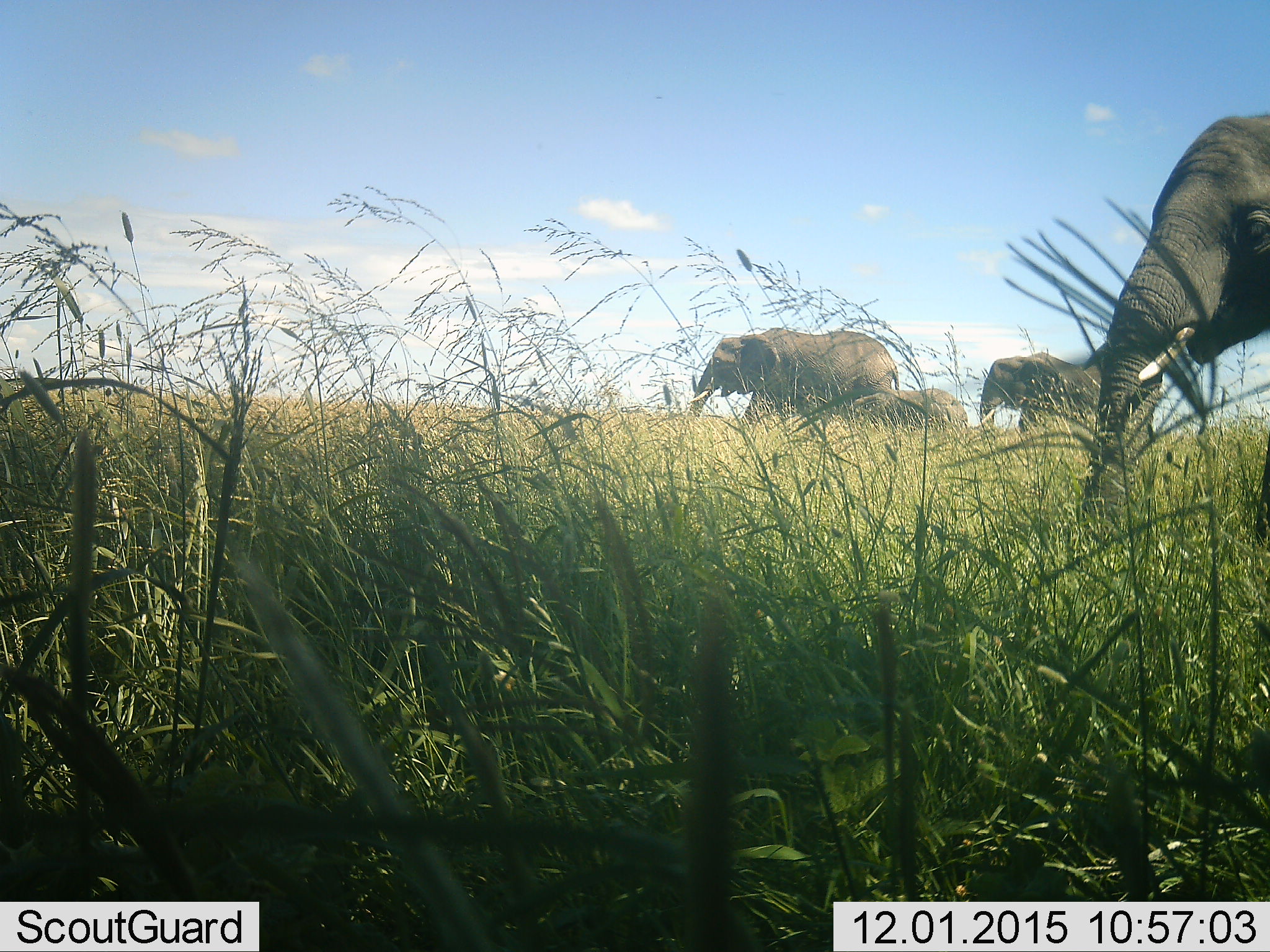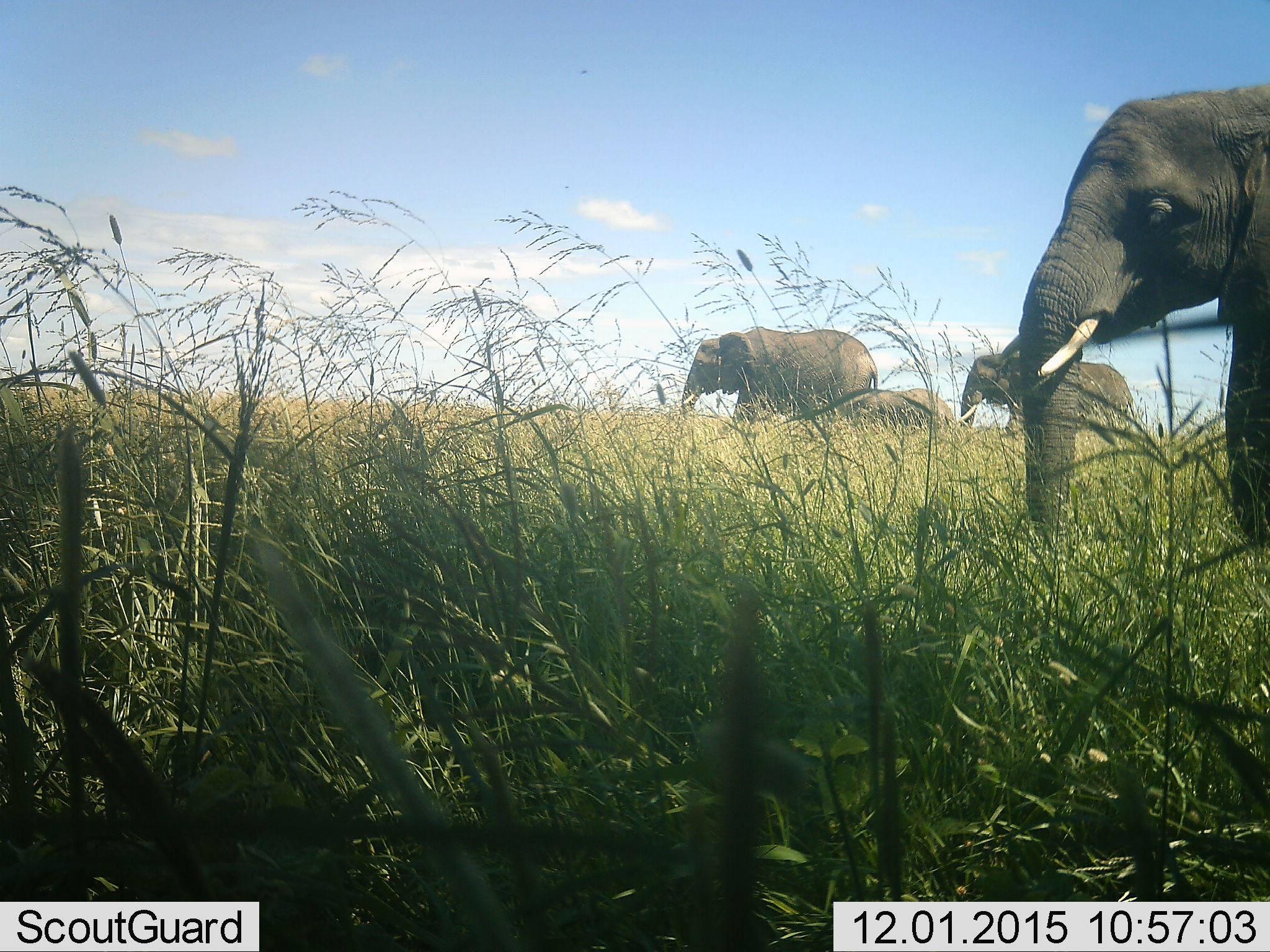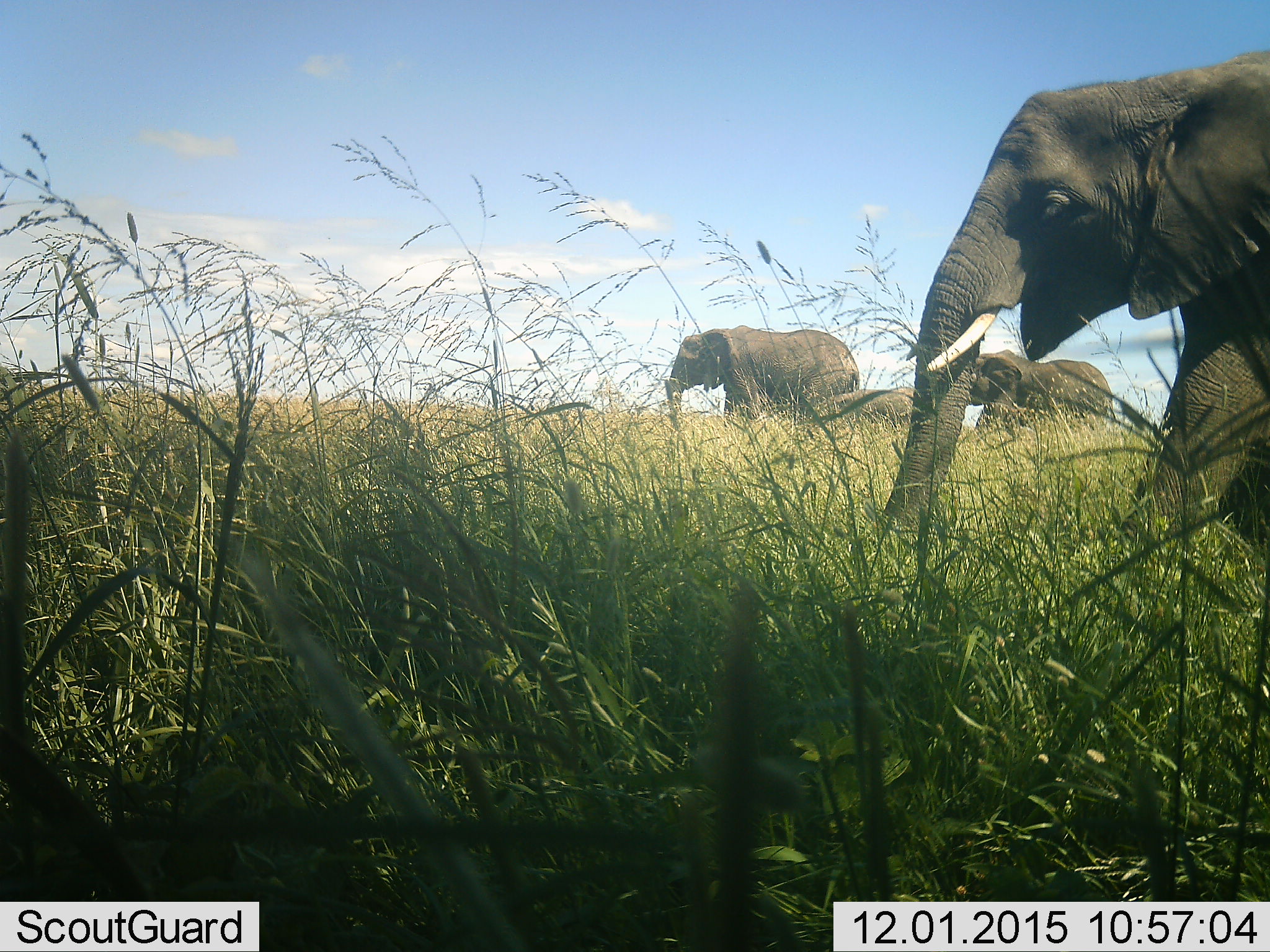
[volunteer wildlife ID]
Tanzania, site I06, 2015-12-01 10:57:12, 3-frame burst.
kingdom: Animalia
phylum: Chordata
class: Mammalia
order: Proboscidea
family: Elephantidae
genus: Loxodonta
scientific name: Loxodonta africana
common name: african bush elephant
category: elephant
Elephant (african bush elephant) (Loxodonta africana), count 4. Behavior (volunteer vote fractions): standing 10%, resting 0%, moving 100%, interacting 0%. Young present (vote fraction): 30%. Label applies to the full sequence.